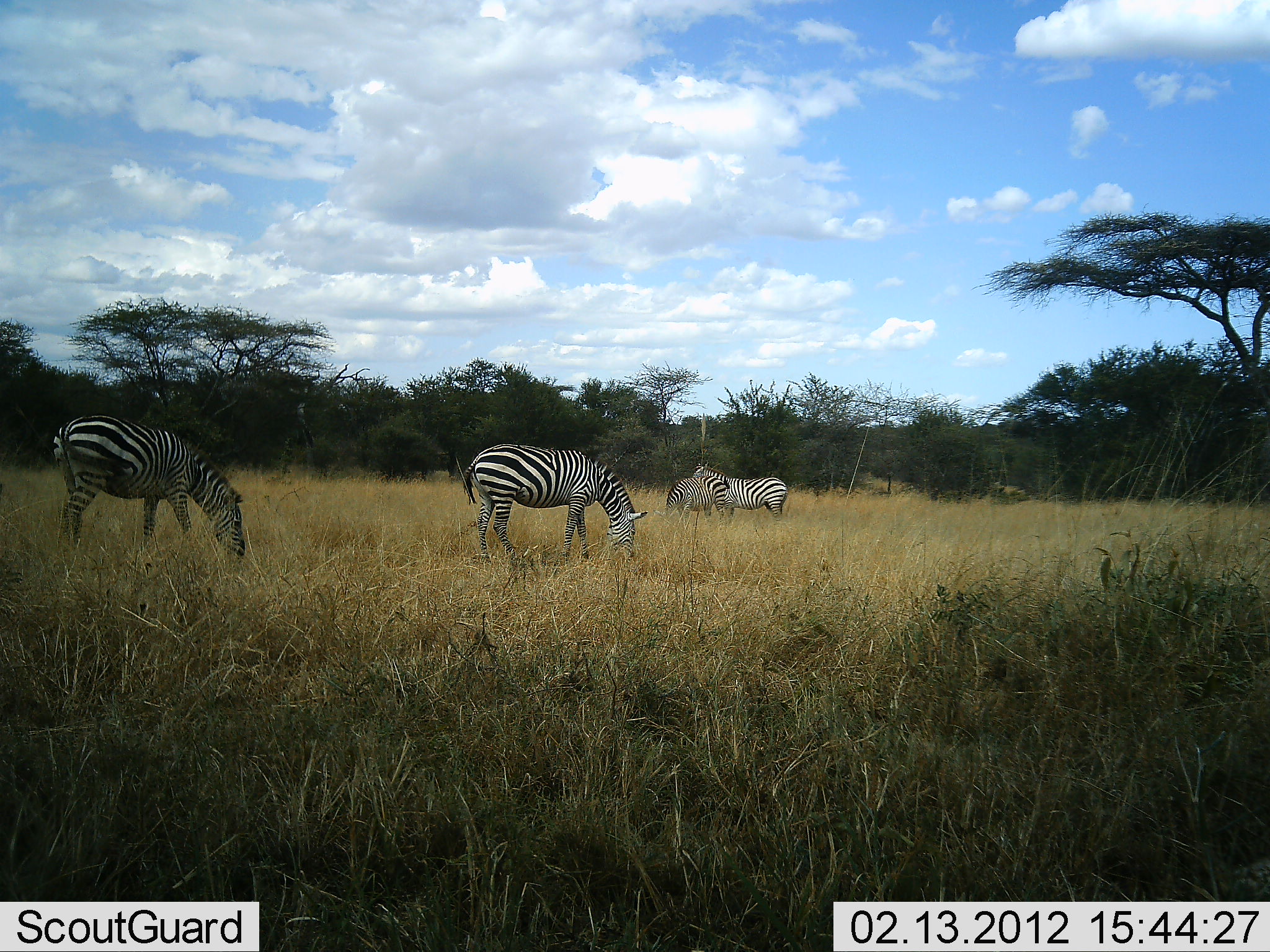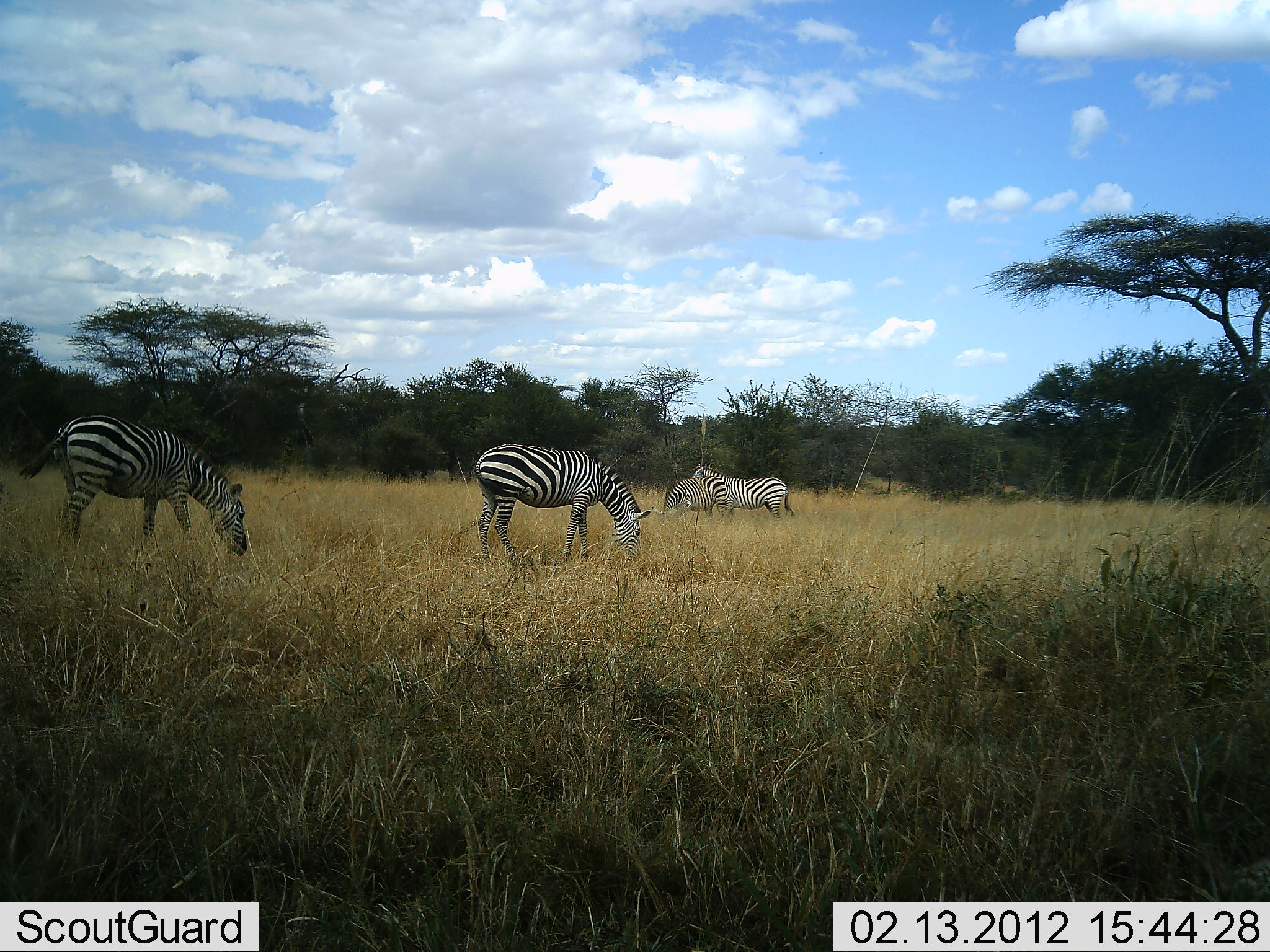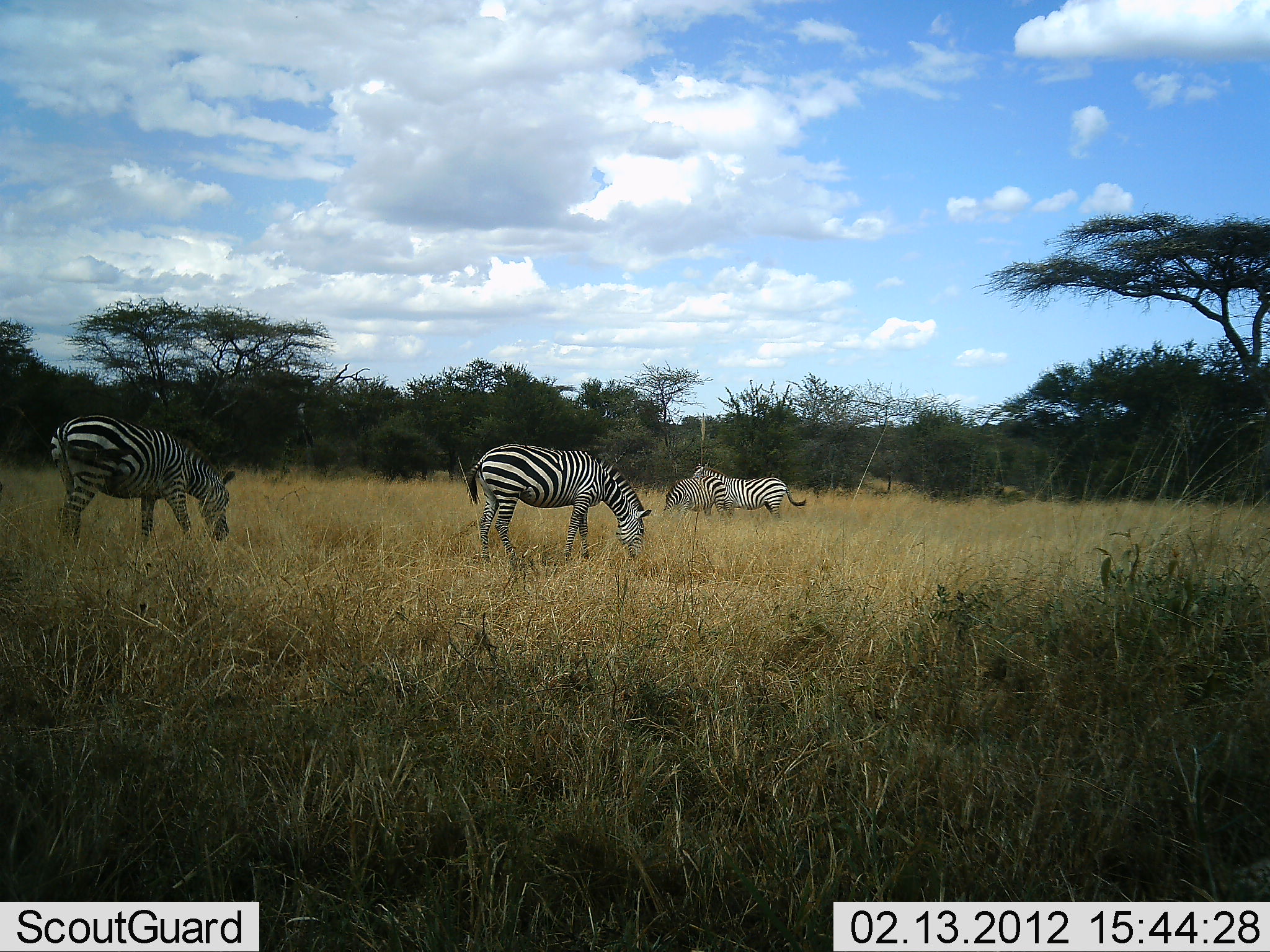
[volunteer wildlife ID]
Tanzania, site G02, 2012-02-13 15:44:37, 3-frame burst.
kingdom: Animalia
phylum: Chordata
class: Mammalia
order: Perissodactyla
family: Equidae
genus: Equus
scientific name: Equus quagga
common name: plains zebra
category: zebra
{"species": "zebra (plains zebra) (Equus quagga)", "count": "4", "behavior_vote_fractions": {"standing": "42%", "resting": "0%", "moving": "0%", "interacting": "0%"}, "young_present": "0%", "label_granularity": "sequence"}